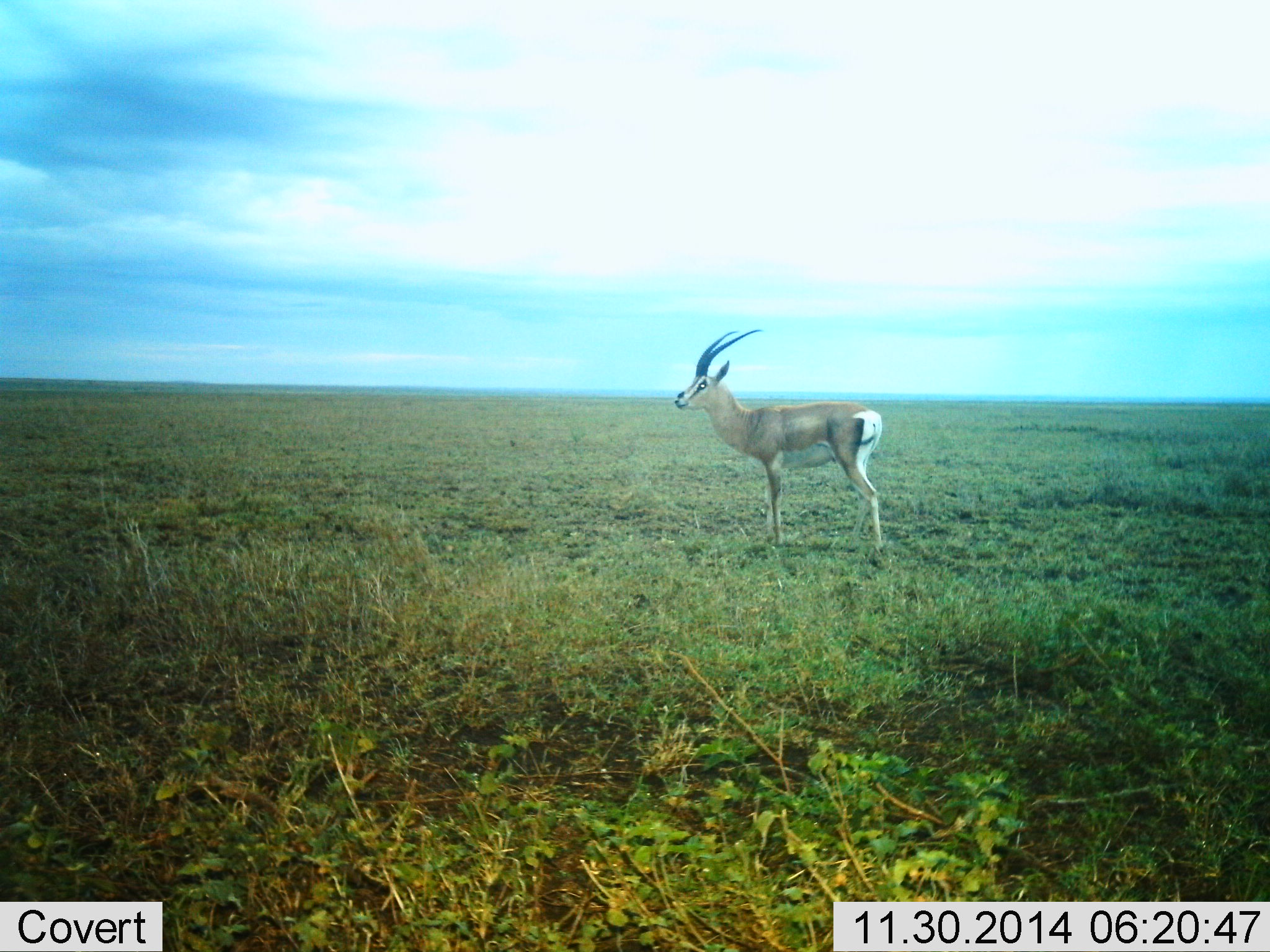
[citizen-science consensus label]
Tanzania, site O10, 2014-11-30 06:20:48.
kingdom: Animalia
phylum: Chordata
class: Mammalia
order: Artiodactyla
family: Bovidae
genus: Nanger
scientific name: Nanger granti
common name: grant's gazelle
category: gazellegrants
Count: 1.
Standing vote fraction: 90%.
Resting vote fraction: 0%.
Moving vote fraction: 10%.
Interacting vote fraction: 0%.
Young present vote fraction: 0%.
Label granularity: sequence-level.